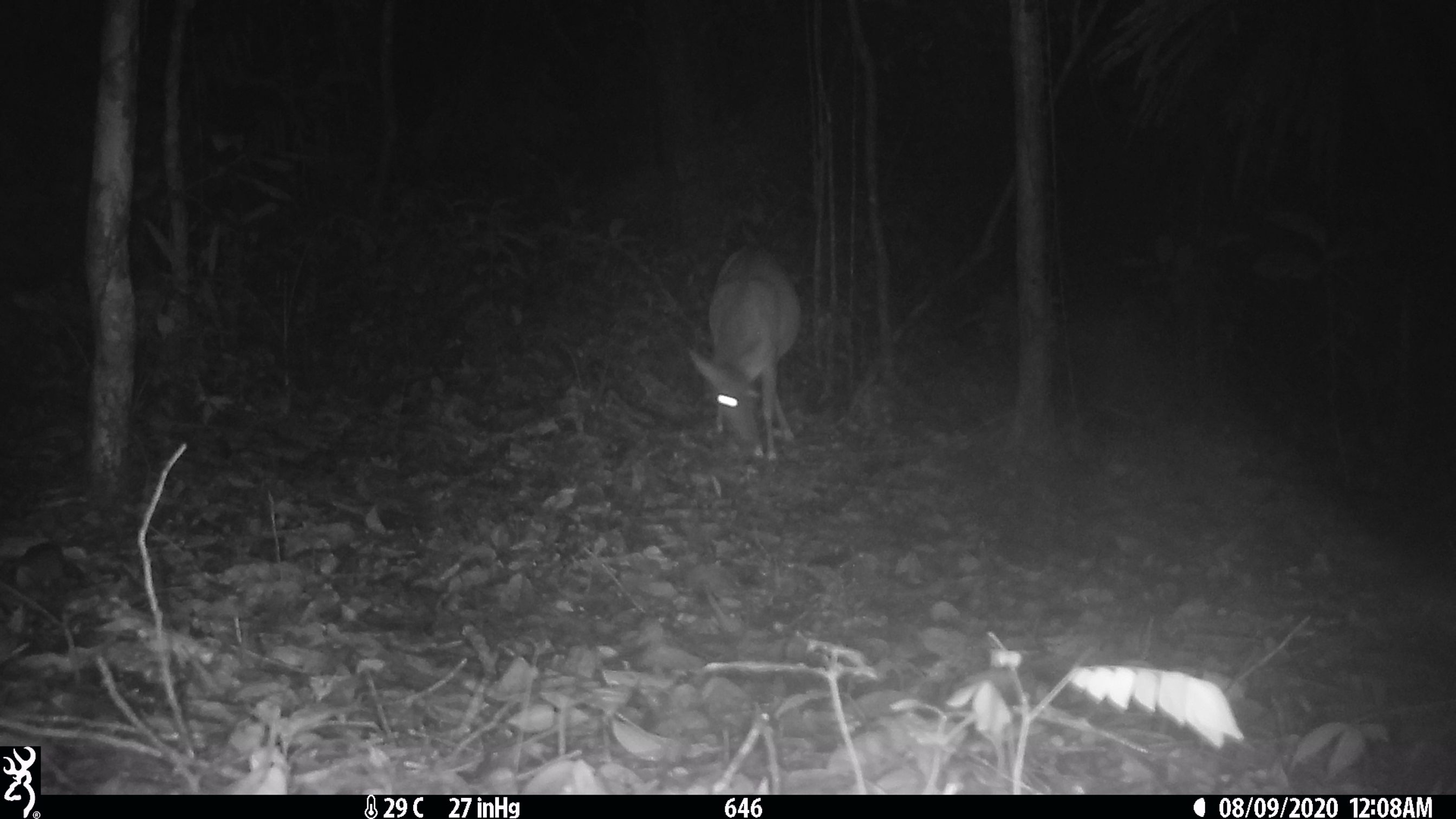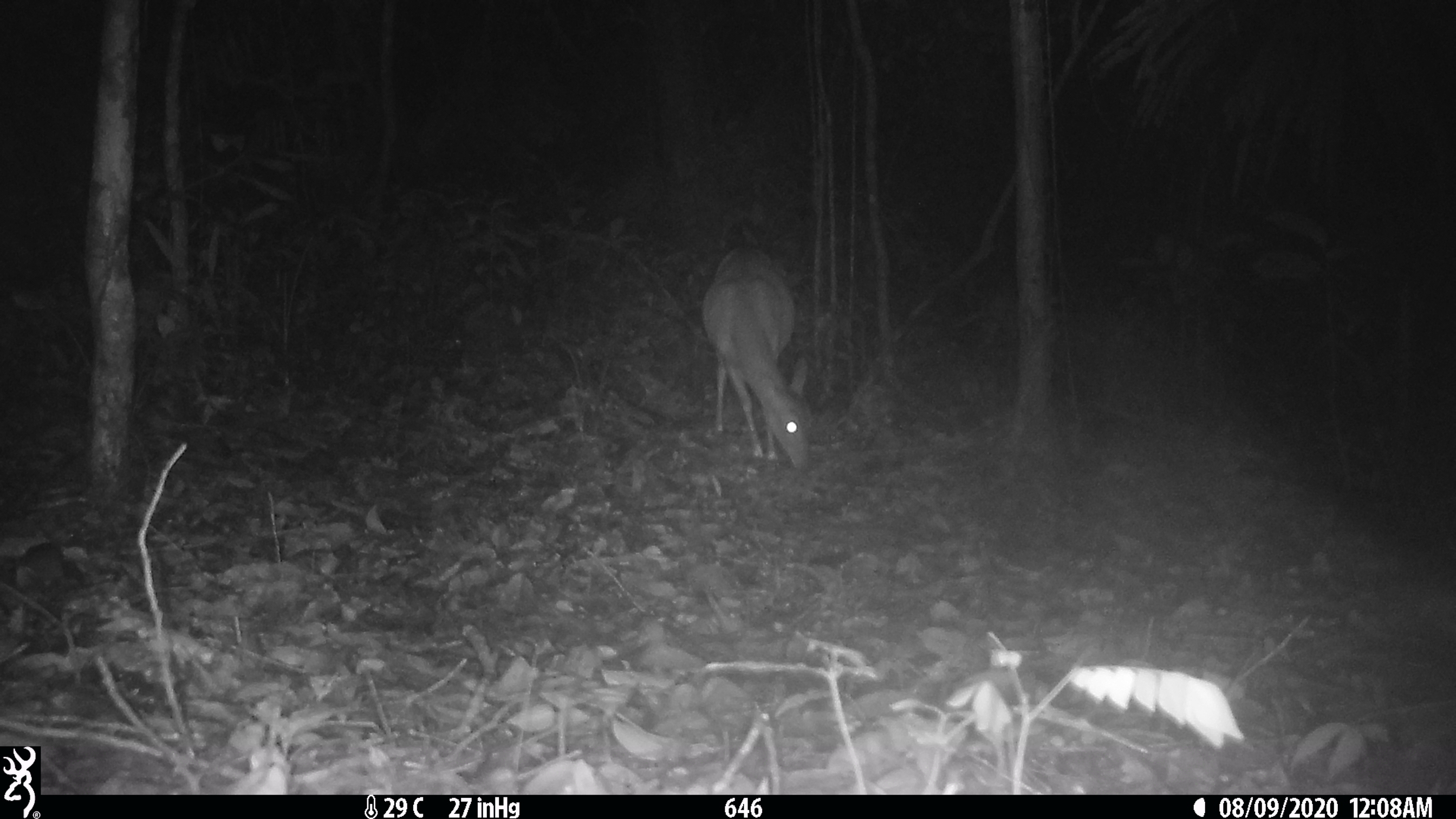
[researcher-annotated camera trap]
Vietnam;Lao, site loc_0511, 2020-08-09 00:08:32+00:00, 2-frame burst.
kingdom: Animalia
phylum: Chordata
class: Mammalia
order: Artiodactyla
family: Cervidae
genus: Muntiacus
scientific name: Muntiacus vuquangensis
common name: large-antlered muntjac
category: large antlered muntjac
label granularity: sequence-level